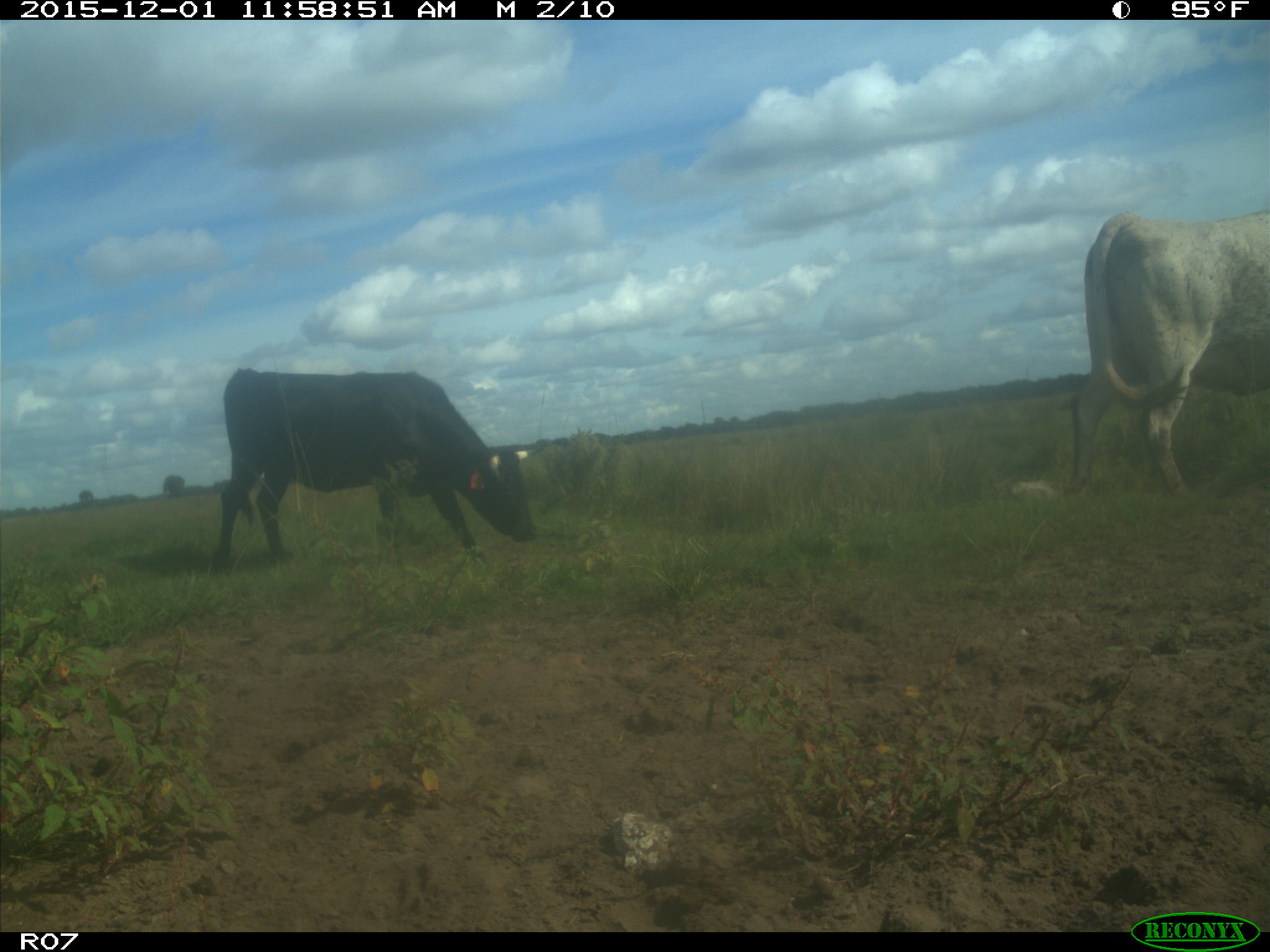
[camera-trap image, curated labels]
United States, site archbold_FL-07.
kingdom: Animalia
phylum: Chordata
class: Mammalia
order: Artiodactyla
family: Bovidae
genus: Bos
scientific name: Bos taurus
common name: domestic cow